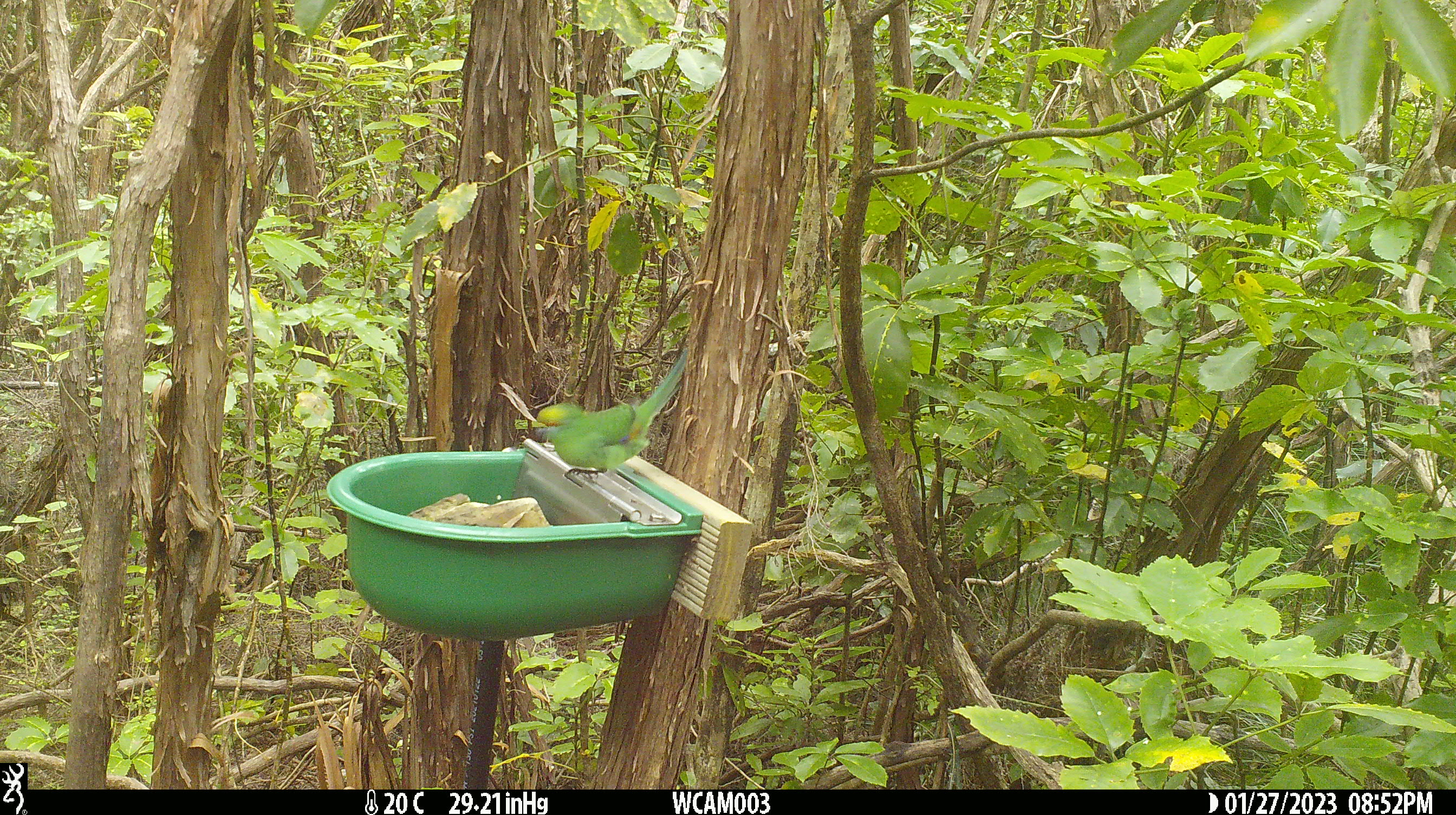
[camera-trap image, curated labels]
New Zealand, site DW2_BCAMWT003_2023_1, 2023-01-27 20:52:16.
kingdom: Animalia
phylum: Chordata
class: Aves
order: Psittaciformes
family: Psittaculidae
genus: Cyanoramphus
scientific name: Cyanoramphus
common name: parakeet